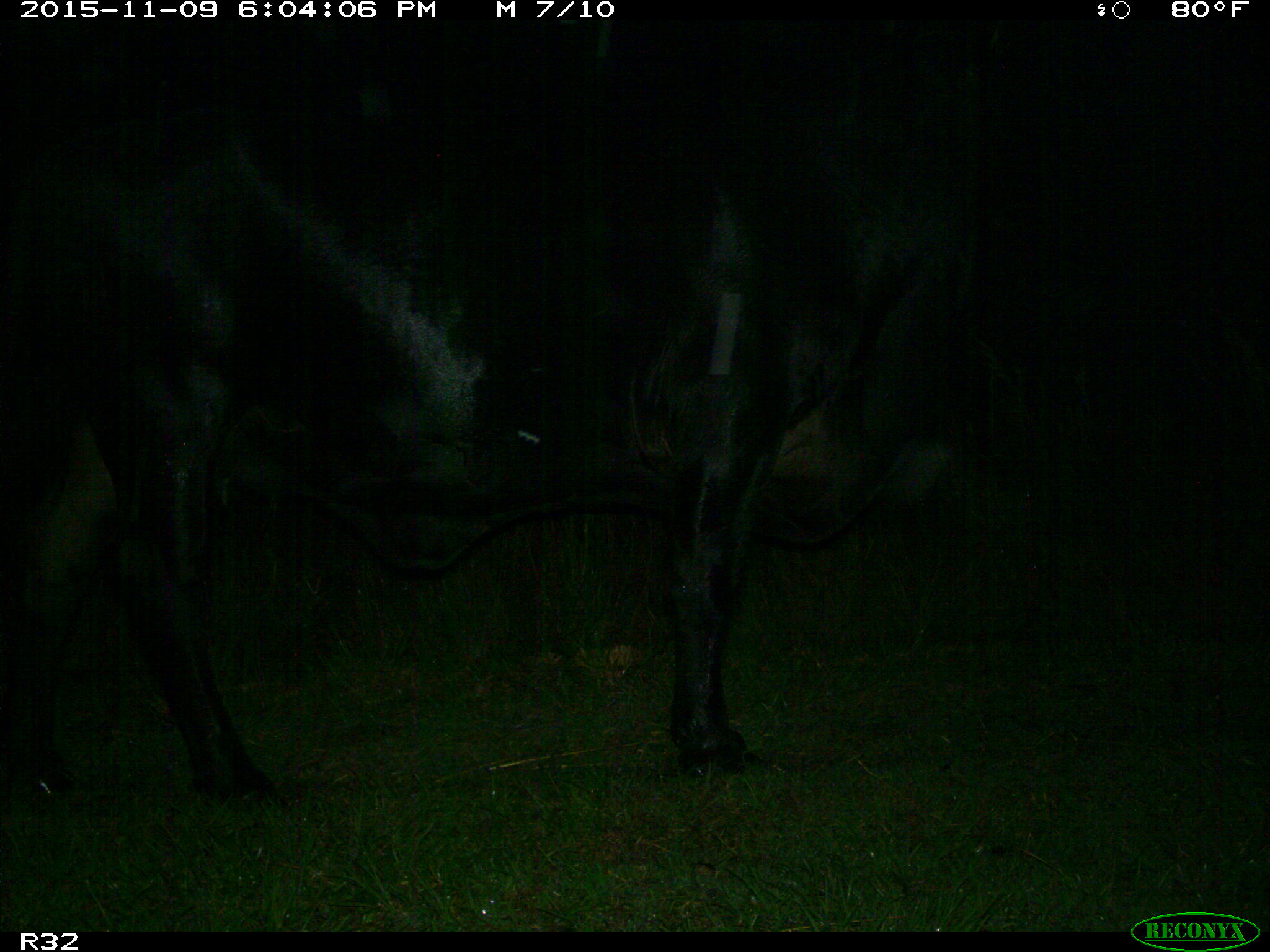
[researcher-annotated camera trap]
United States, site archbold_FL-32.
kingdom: Animalia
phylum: Chordata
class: Mammalia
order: Artiodactyla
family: Bovidae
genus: Bos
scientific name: Bos taurus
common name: domestic cow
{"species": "Bos taurus (domestic cow)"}